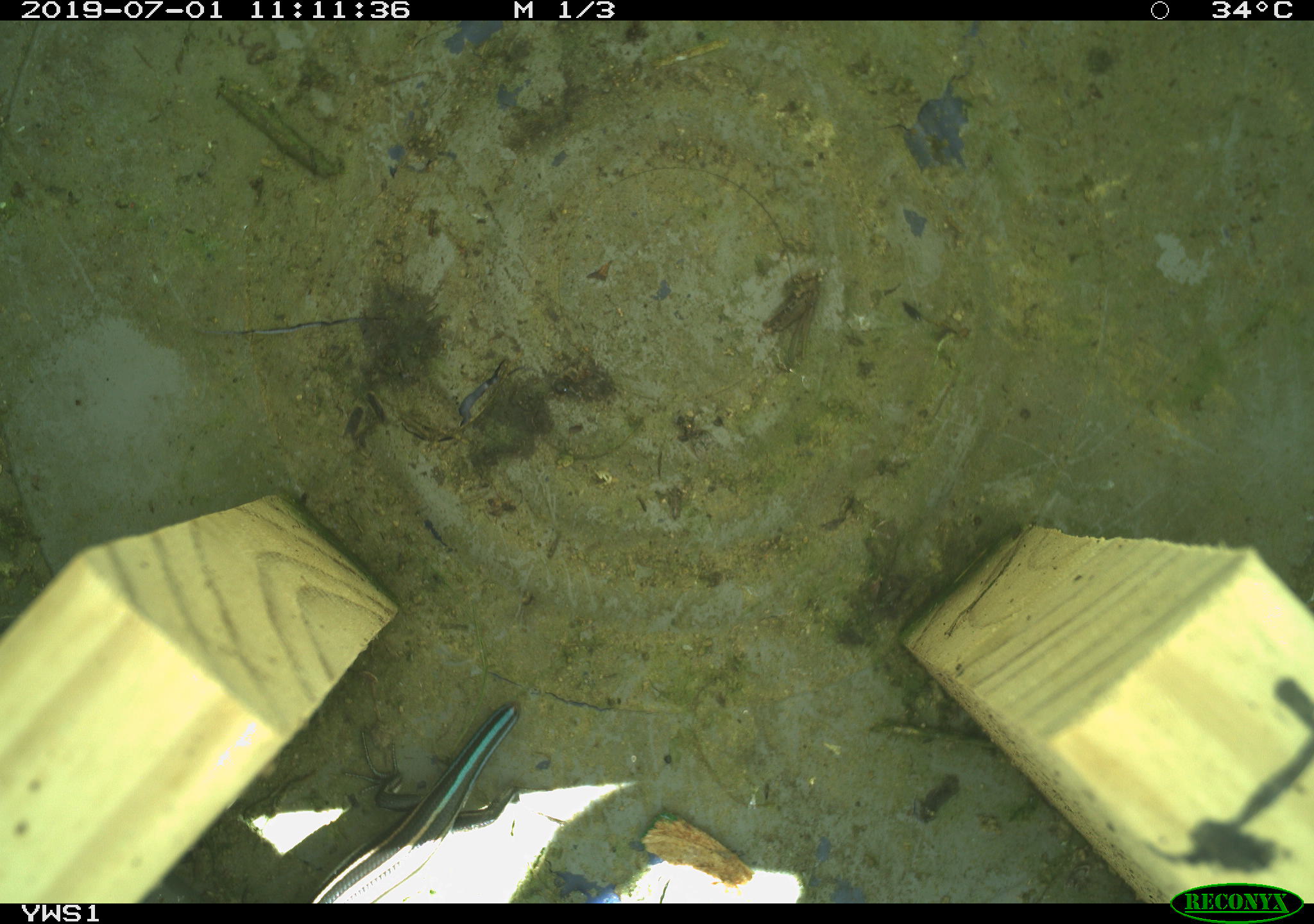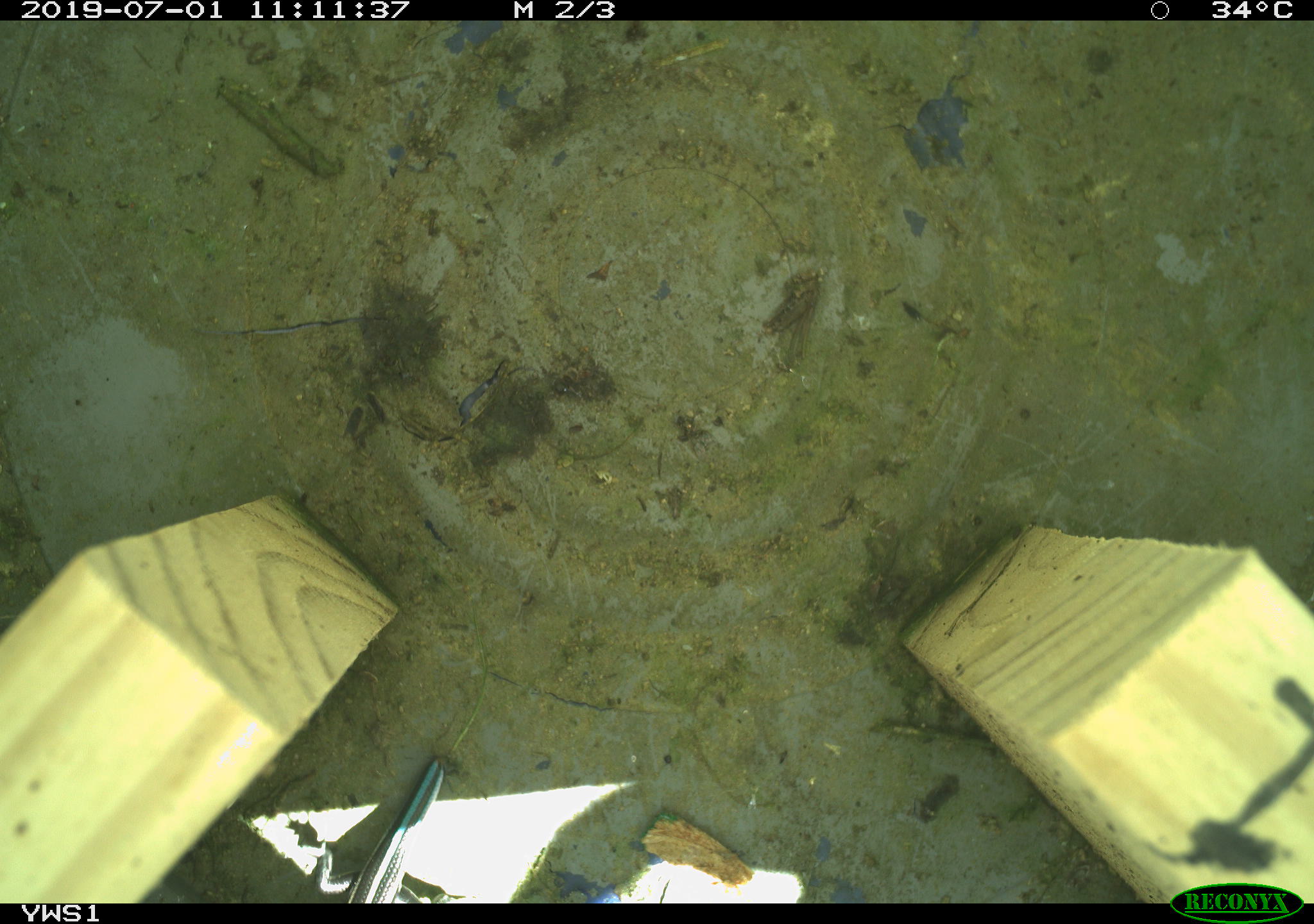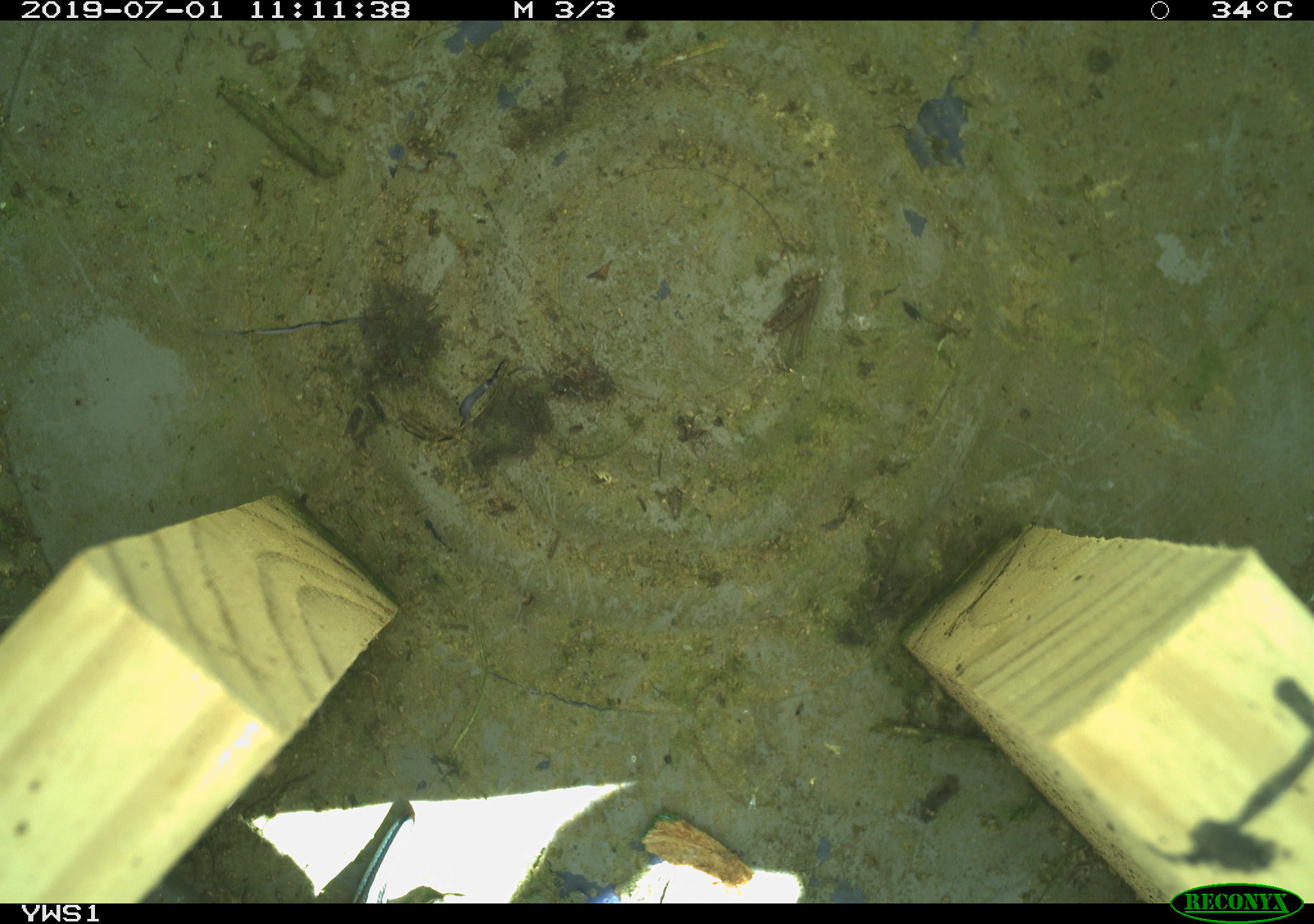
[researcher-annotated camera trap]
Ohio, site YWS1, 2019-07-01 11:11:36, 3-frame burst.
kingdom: Animalia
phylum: Chordata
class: Reptilia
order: Squamata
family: Scincidae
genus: Plestiodon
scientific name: Plestiodon fasciatus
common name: common five-lined skink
Common five-lined skink (Plestiodon fasciatus).